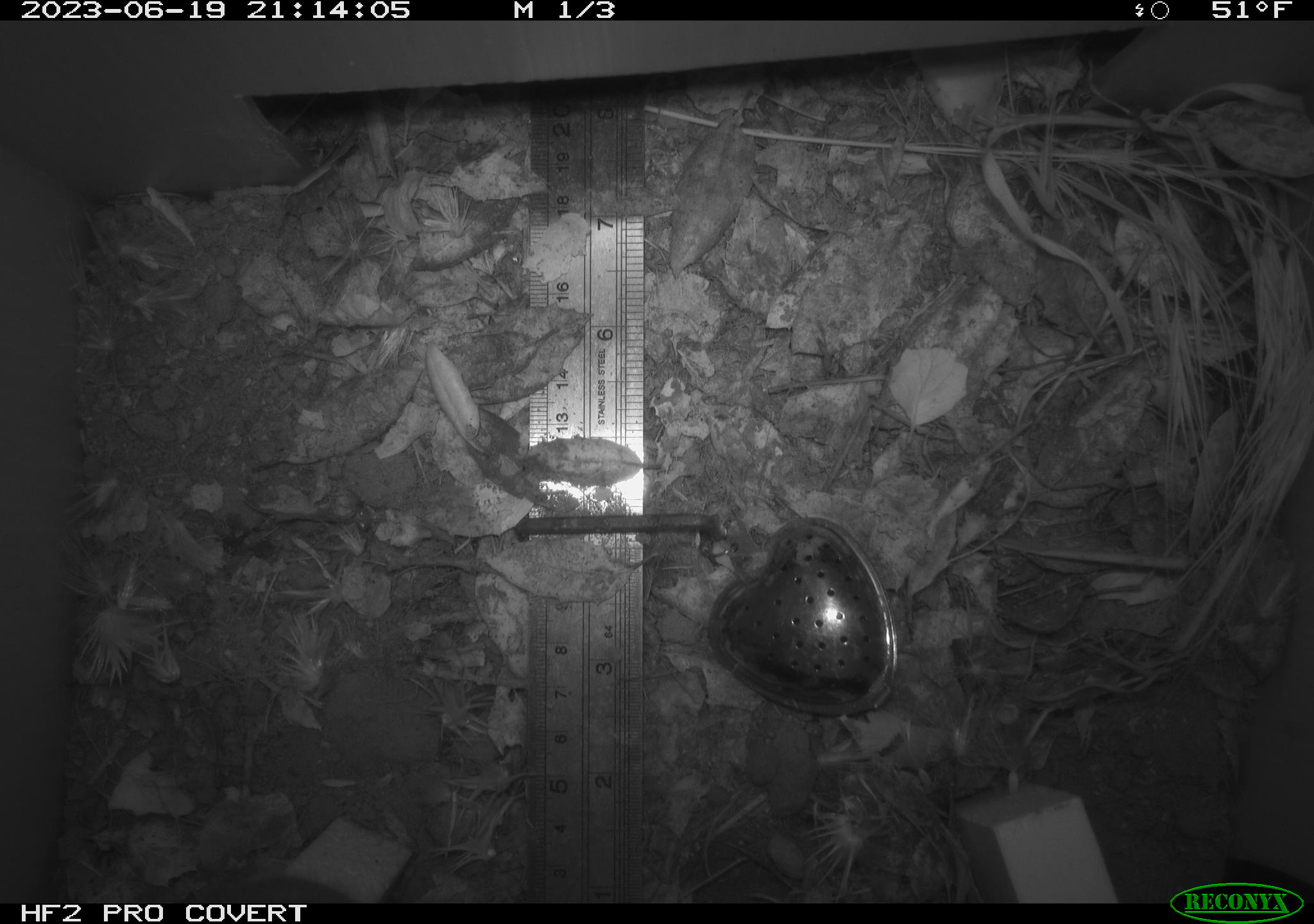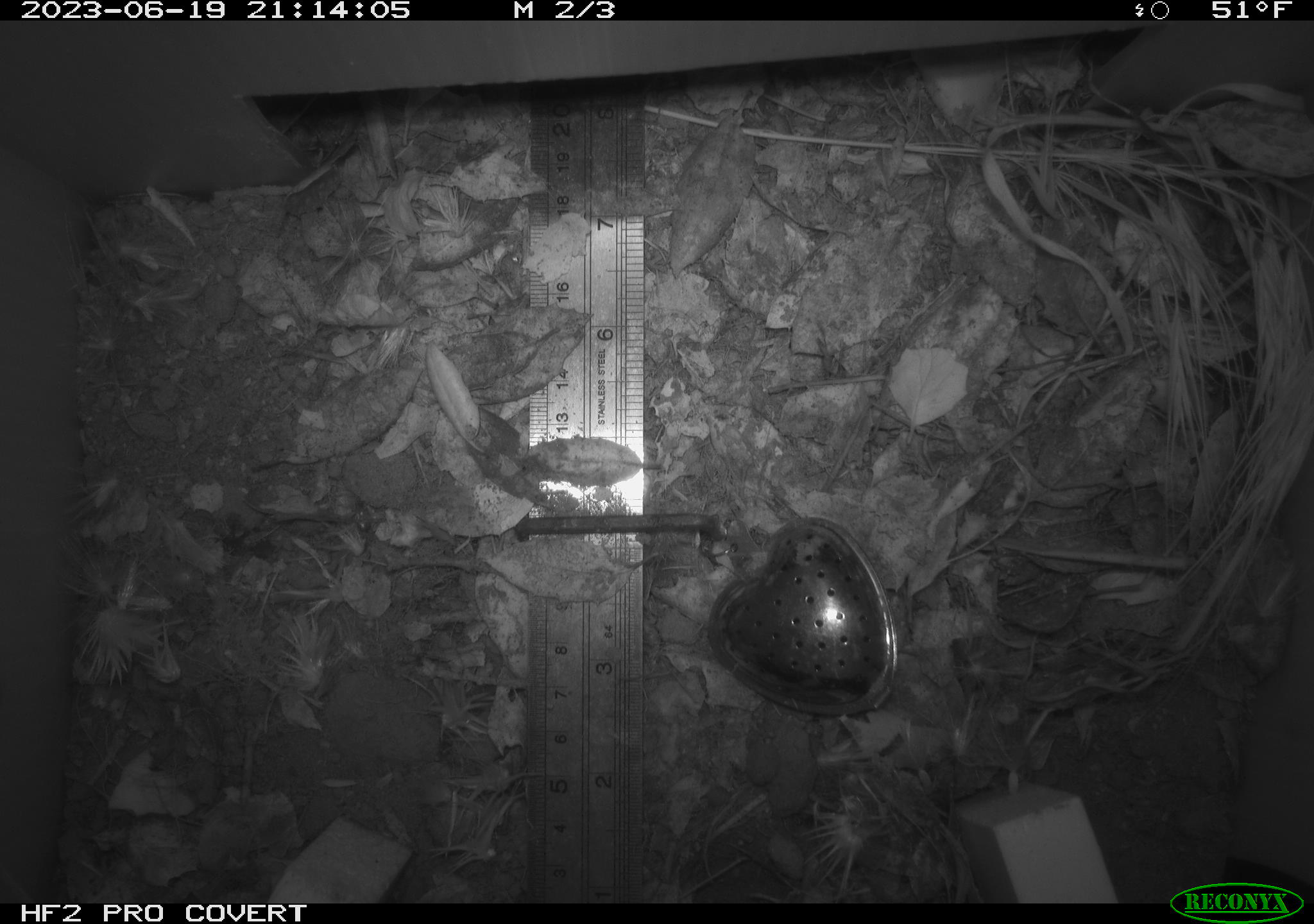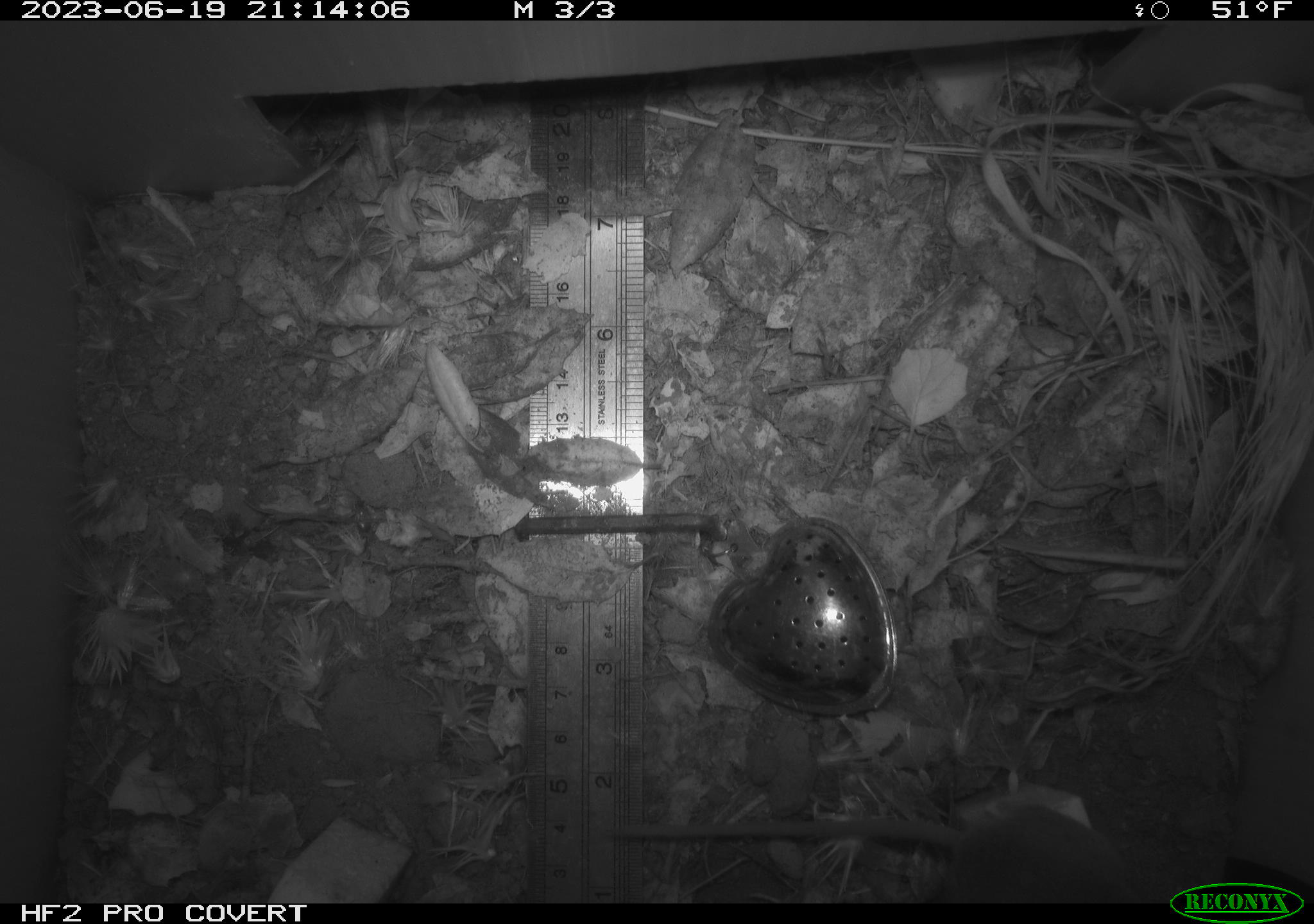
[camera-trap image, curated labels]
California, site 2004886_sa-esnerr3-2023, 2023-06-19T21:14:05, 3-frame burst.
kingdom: Animalia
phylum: Chordata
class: Mammalia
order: Rodentia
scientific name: Rodentia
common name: mouse species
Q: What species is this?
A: Mouse species (Rodentia).